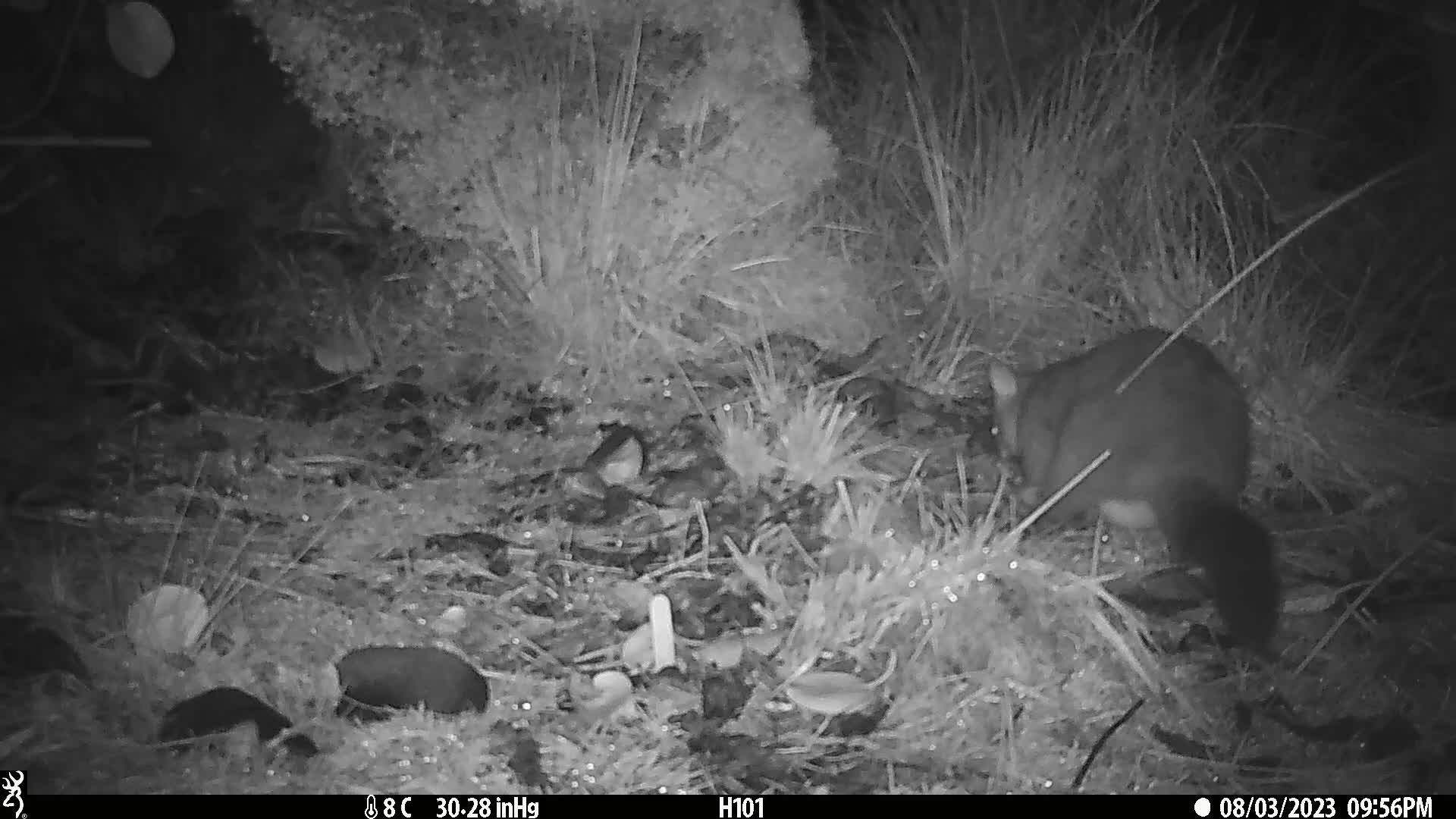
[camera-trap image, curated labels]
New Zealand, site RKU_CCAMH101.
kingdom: Animalia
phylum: Chordata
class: Mammalia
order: Diprotodontia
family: Phalangeridae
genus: Trichosurus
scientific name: Trichosurus vulpecula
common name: common brushtail possum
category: possum